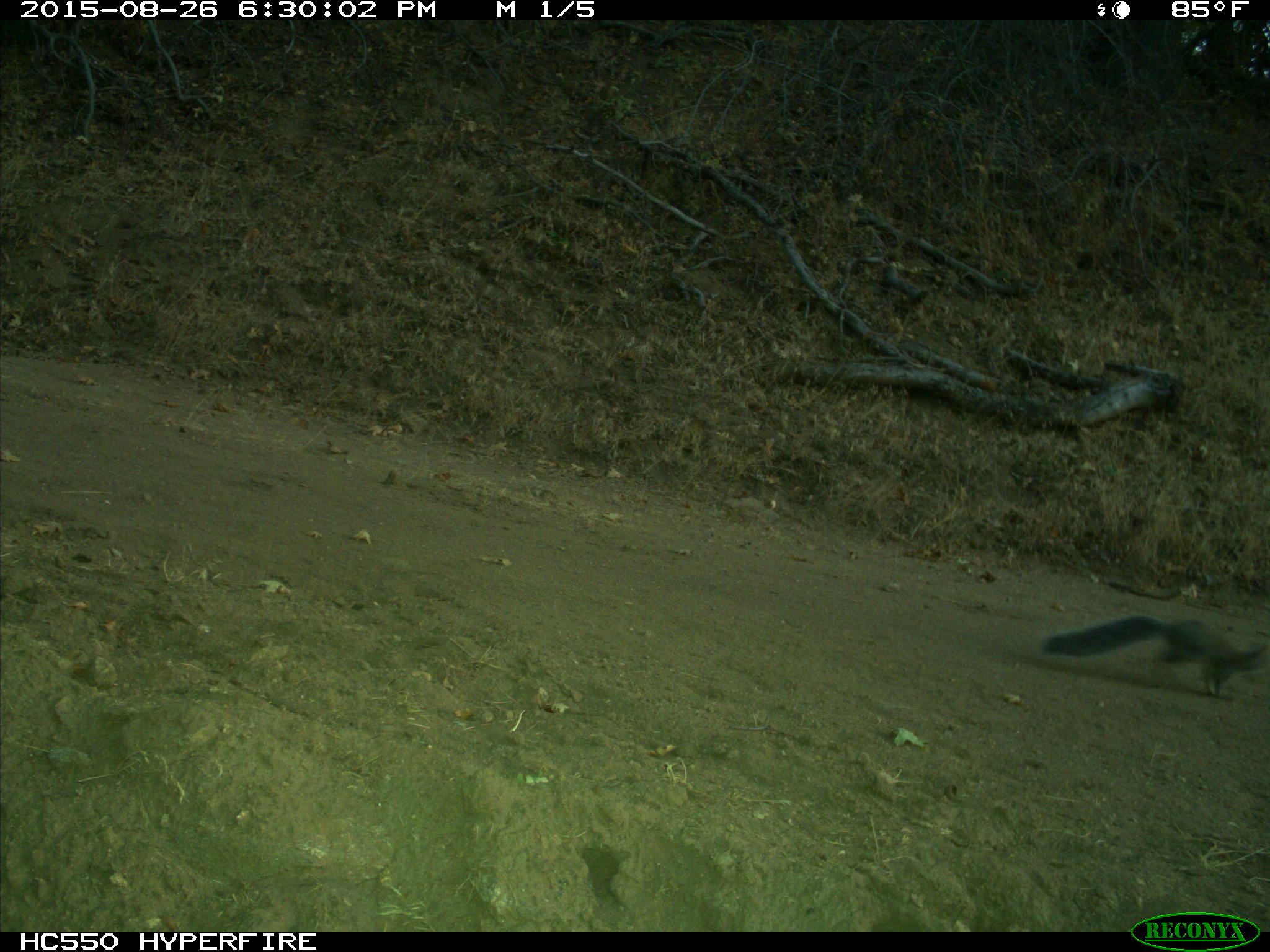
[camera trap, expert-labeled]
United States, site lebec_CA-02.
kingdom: Animalia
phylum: Chordata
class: Mammalia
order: Rodentia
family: Sciuridae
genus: Sciurus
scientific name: Sciurus carolinensis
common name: eastern gray squirrel